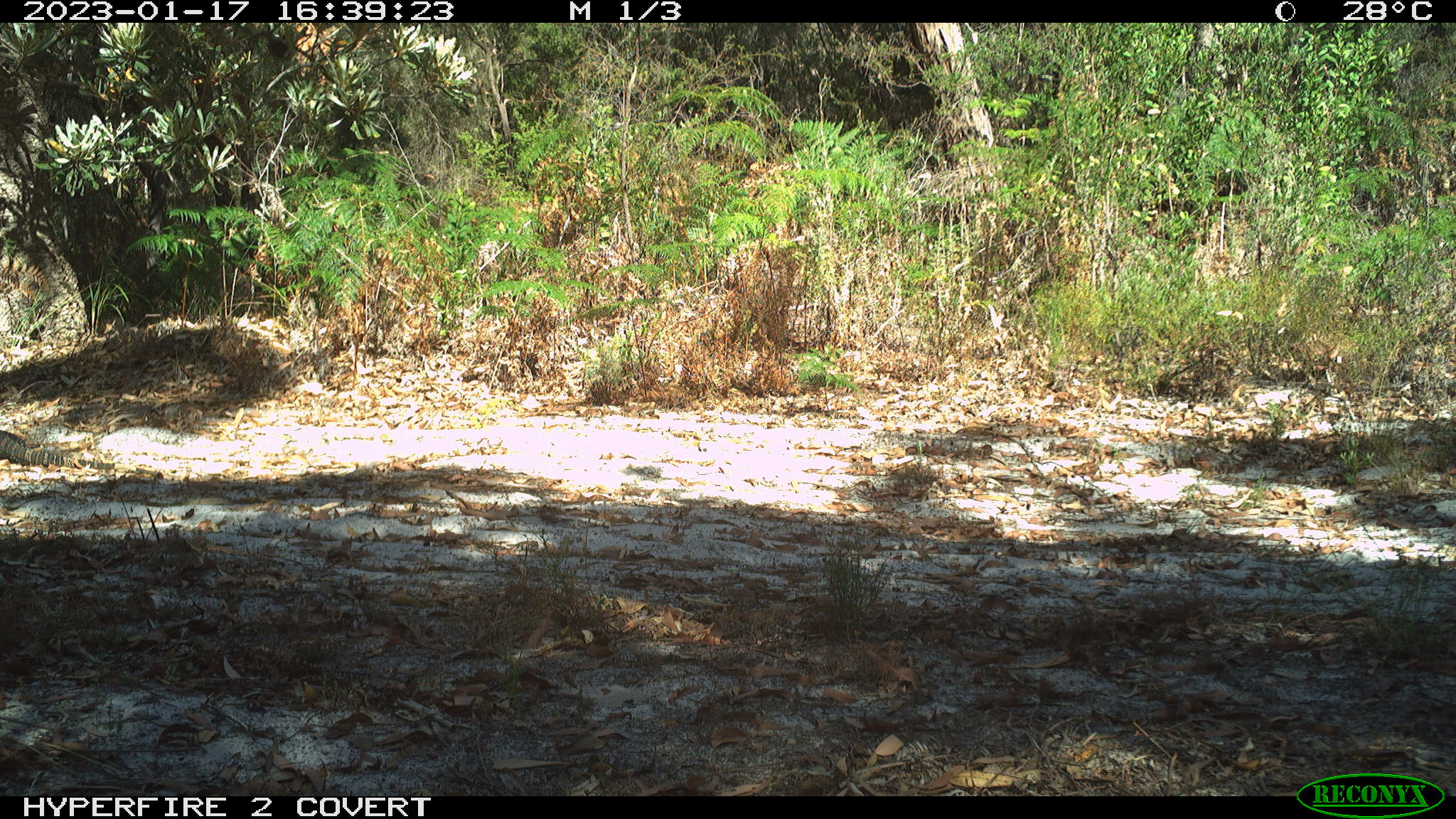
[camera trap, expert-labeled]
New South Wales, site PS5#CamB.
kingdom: Animalia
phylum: Chordata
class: Reptilia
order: Squamata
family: Varanidae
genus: Varanus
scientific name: Varanus varius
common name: lace monitor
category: goanna